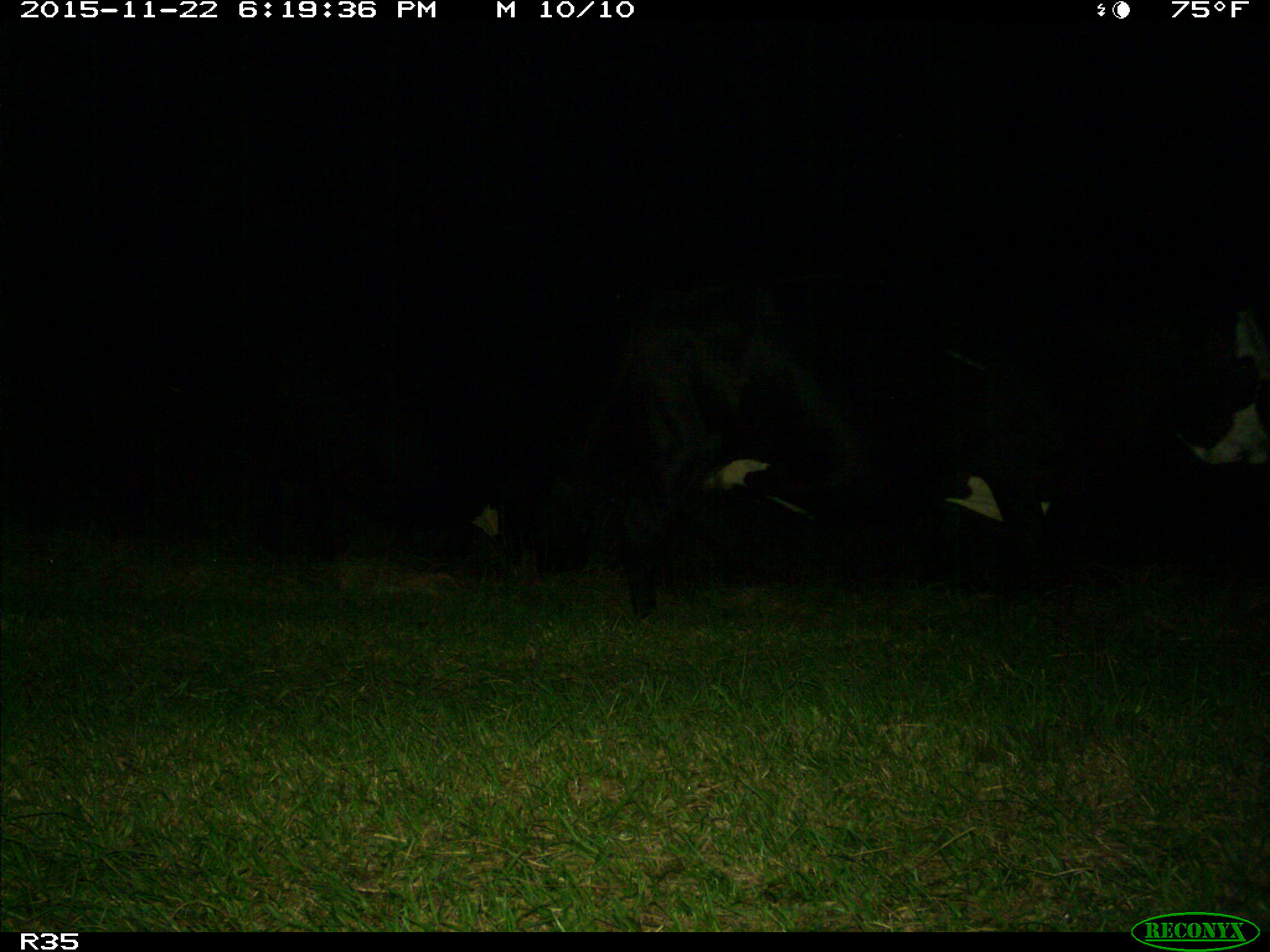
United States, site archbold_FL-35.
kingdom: Animalia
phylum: Chordata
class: Mammalia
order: Artiodactyla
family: Bovidae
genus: Bos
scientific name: Bos taurus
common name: domestic cow